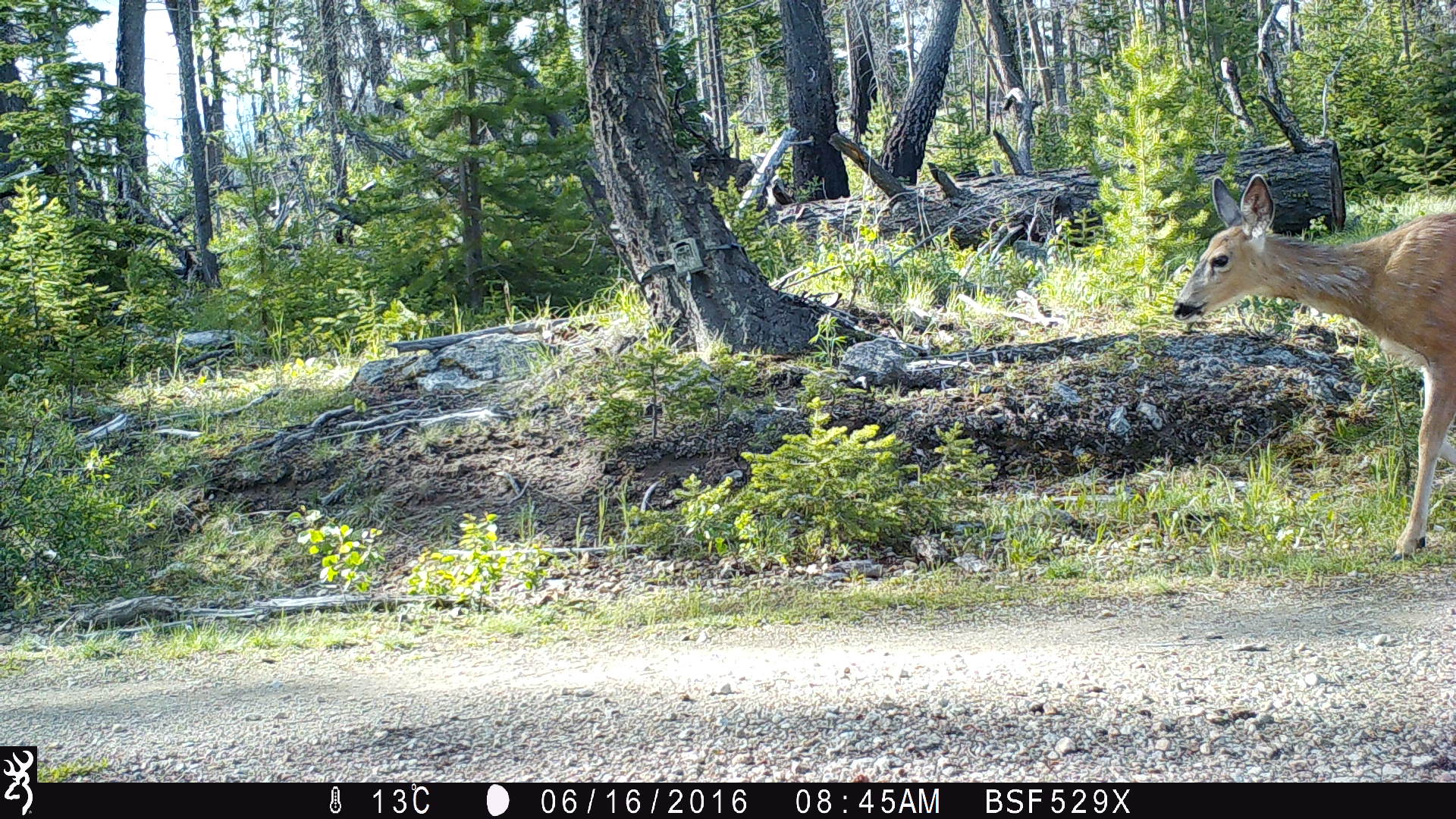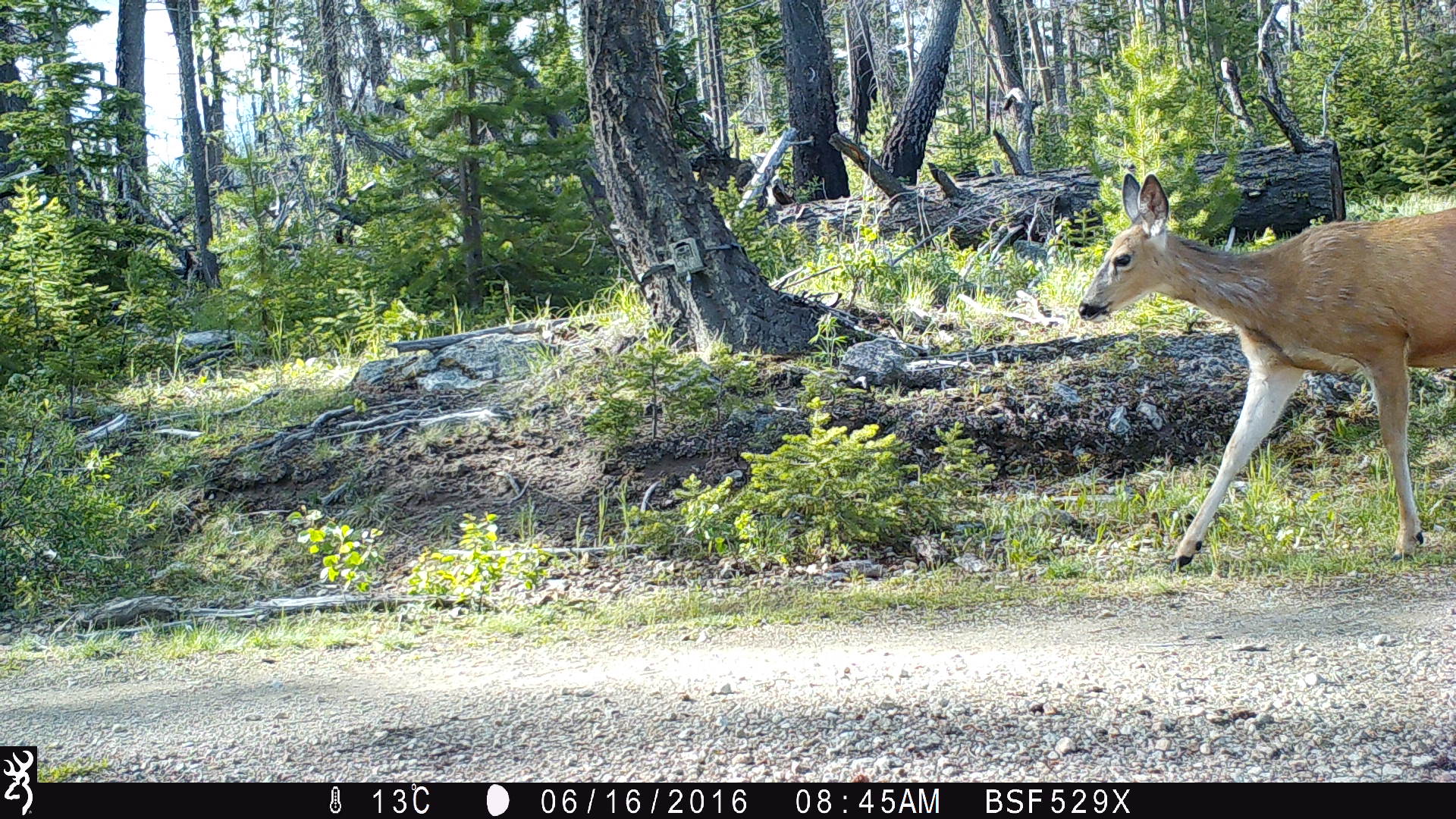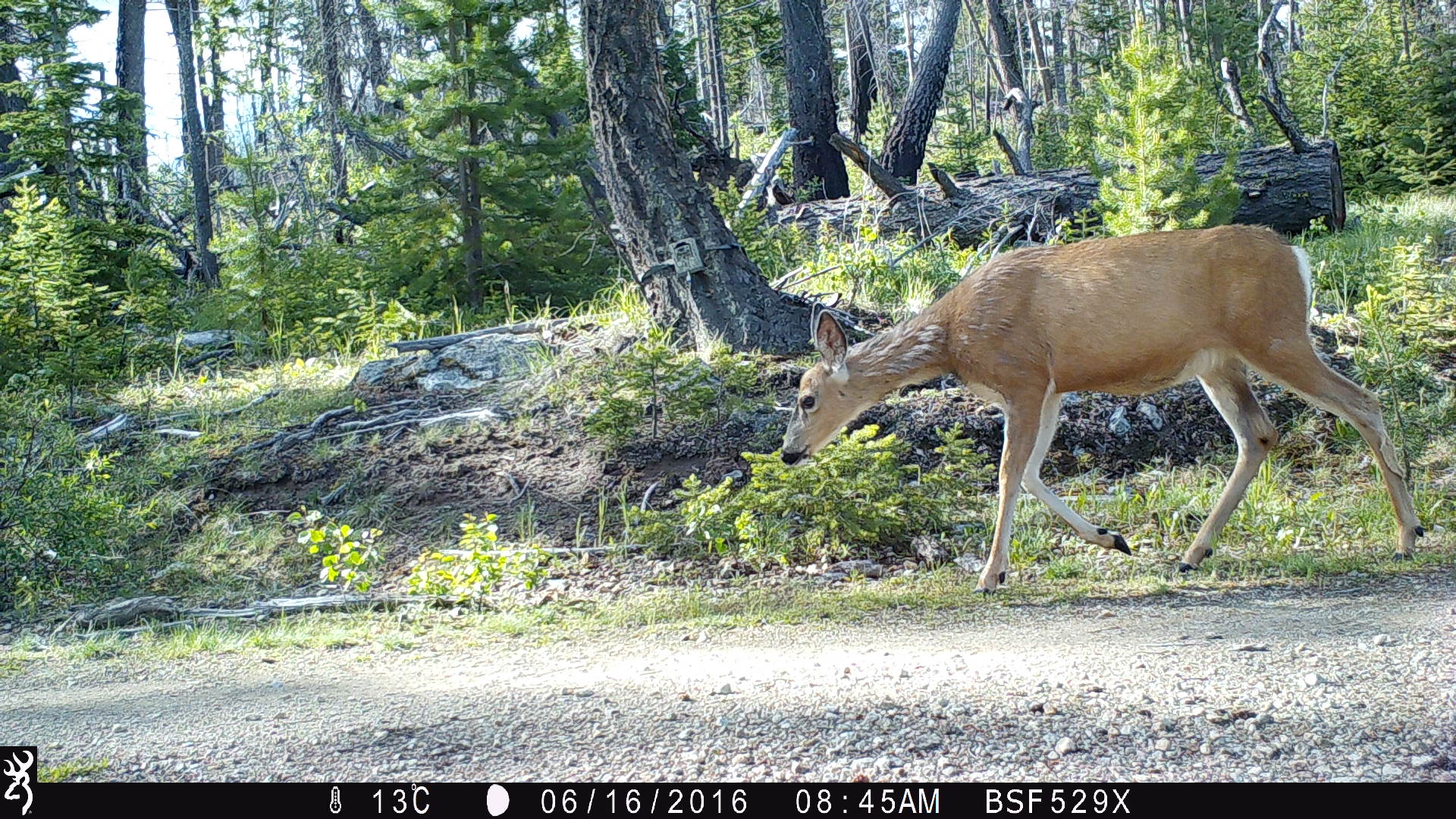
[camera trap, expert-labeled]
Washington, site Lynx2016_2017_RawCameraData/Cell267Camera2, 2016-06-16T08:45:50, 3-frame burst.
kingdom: Animalia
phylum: Chordata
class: Mammalia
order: Artiodactyla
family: Cervidae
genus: Odocoileus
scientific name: Odocoileus hemionus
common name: mule deer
Odocoileus hemionus (mule deer). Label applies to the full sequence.